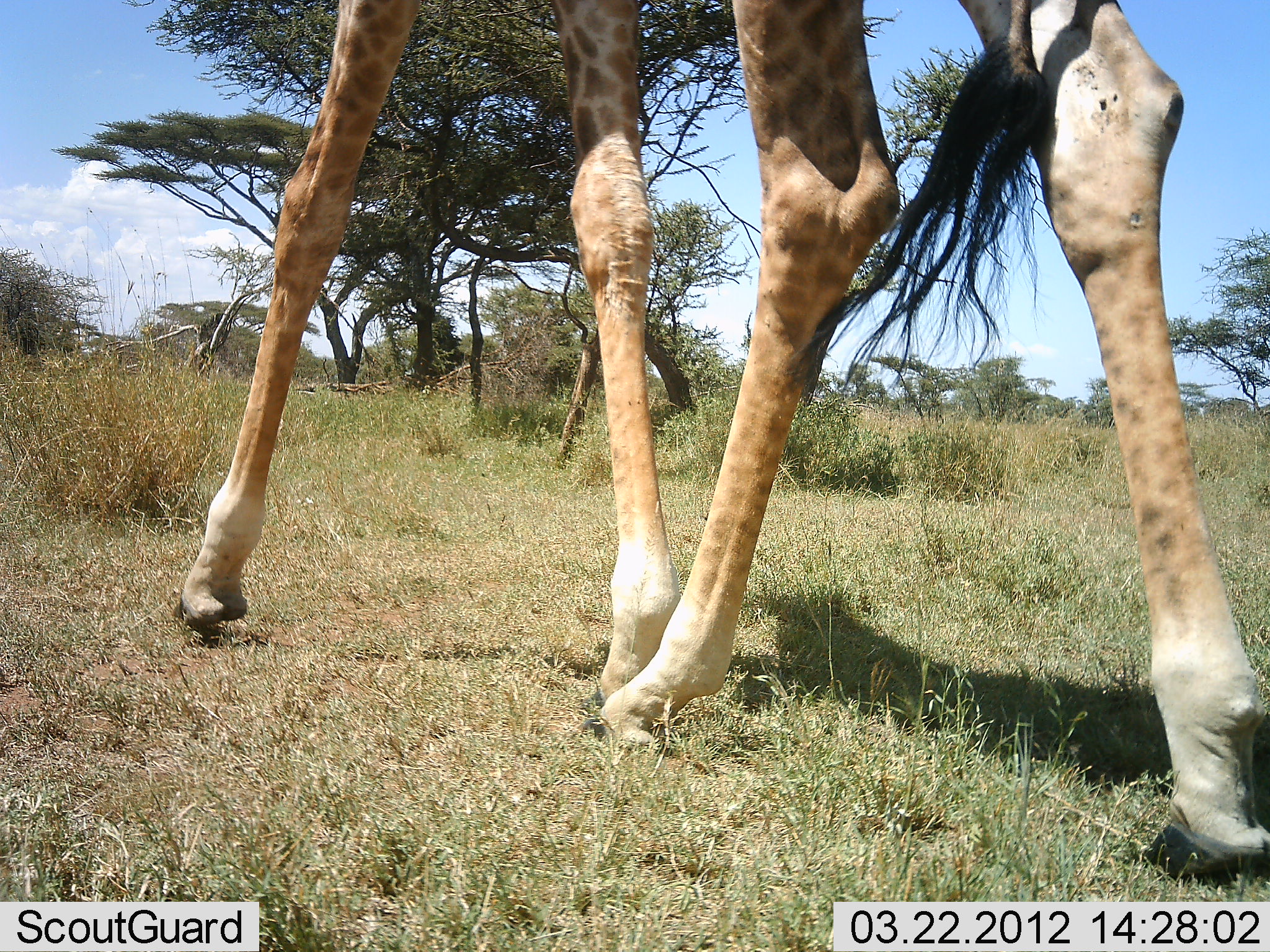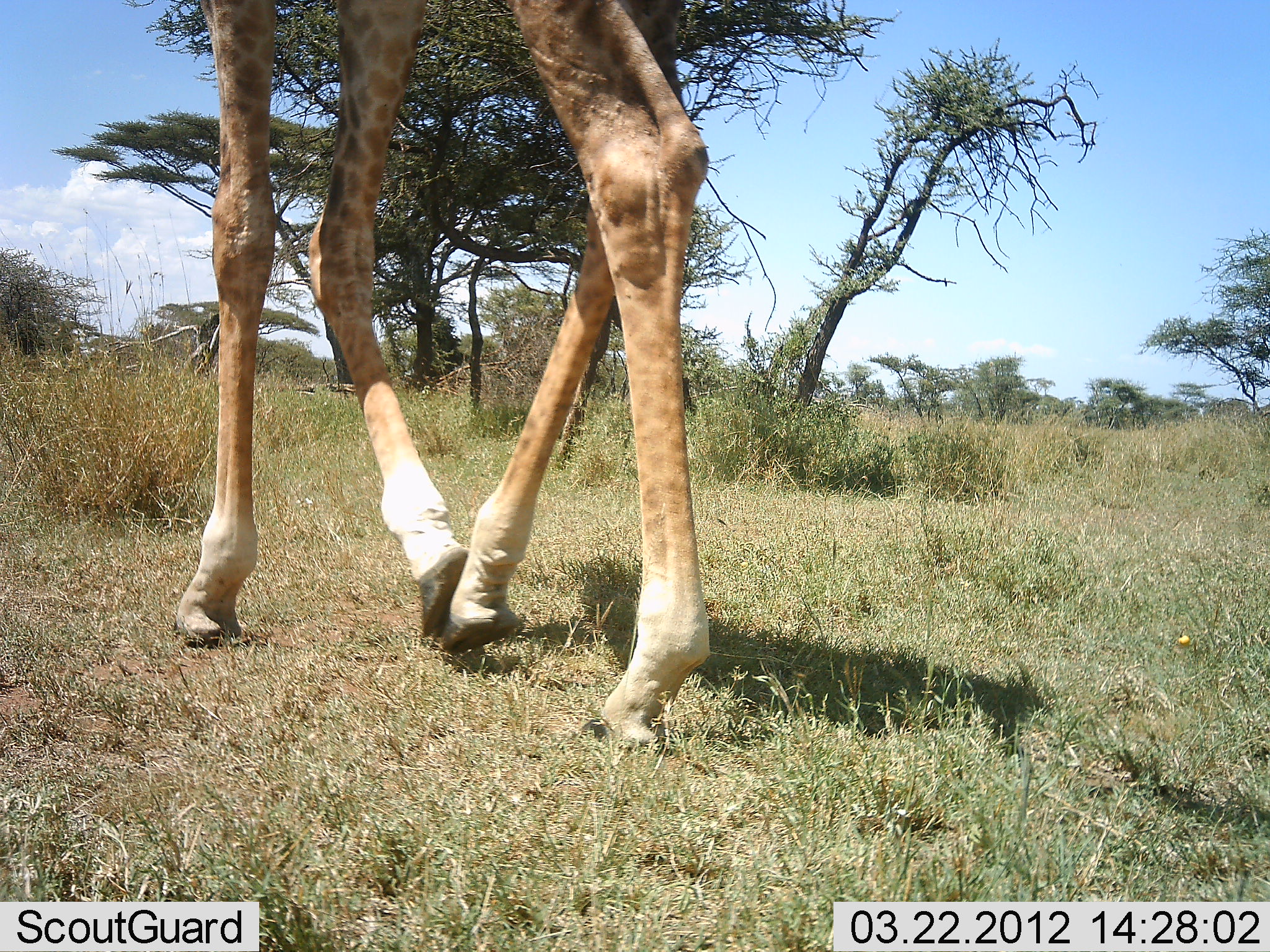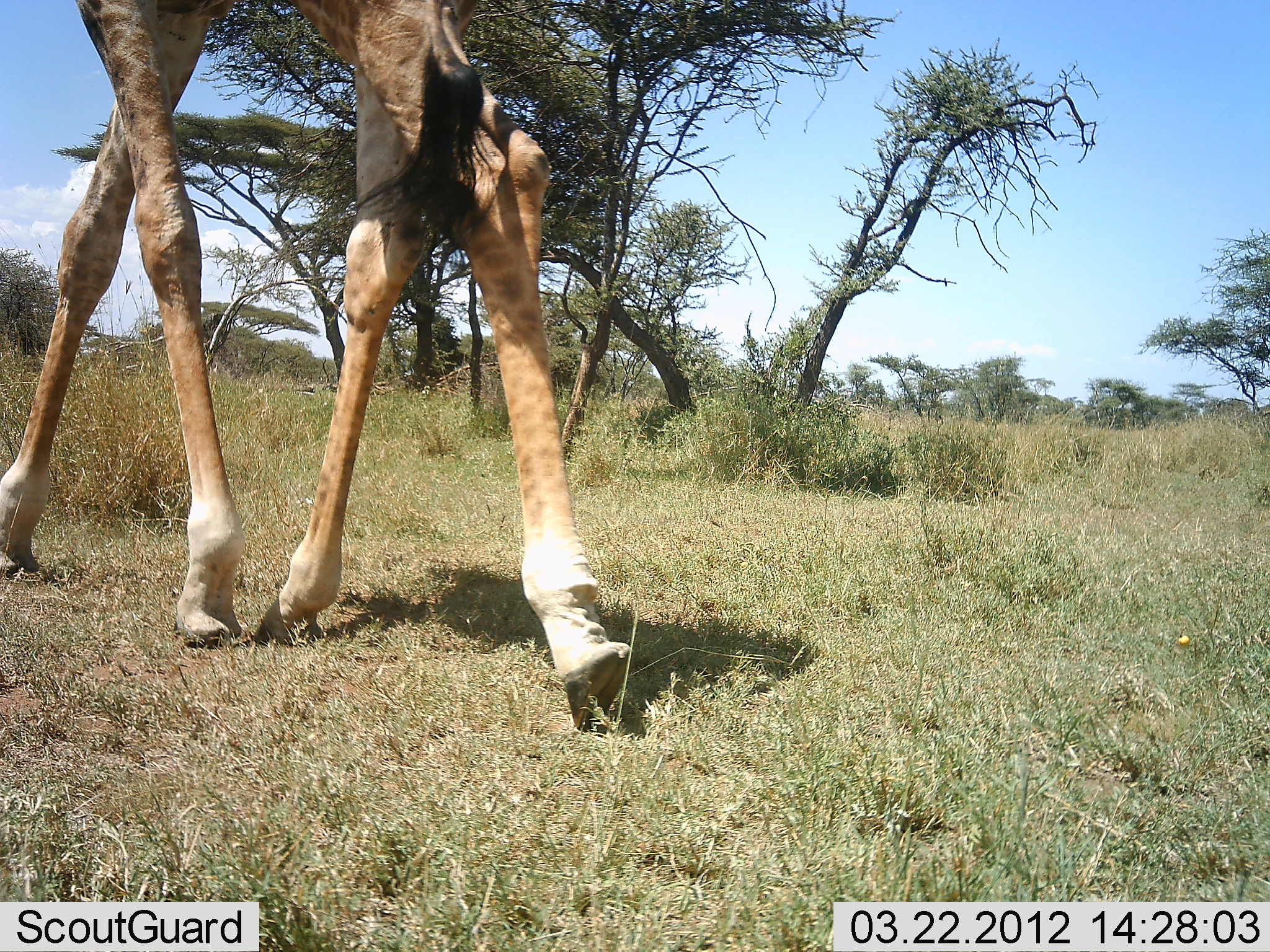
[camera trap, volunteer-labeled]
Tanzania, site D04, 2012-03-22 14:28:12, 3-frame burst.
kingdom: Animalia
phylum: Chordata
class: Mammalia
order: Artiodactyla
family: Giraffidae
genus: Giraffa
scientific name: Giraffa camelopardalis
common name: giraffe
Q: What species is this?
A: Giraffe (Giraffa camelopardalis).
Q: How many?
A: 1.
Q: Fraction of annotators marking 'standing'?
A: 8%.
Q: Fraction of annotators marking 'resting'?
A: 0%.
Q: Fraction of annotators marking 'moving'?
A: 100%.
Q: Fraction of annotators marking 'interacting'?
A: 0%.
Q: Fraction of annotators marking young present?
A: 0%.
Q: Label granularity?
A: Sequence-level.